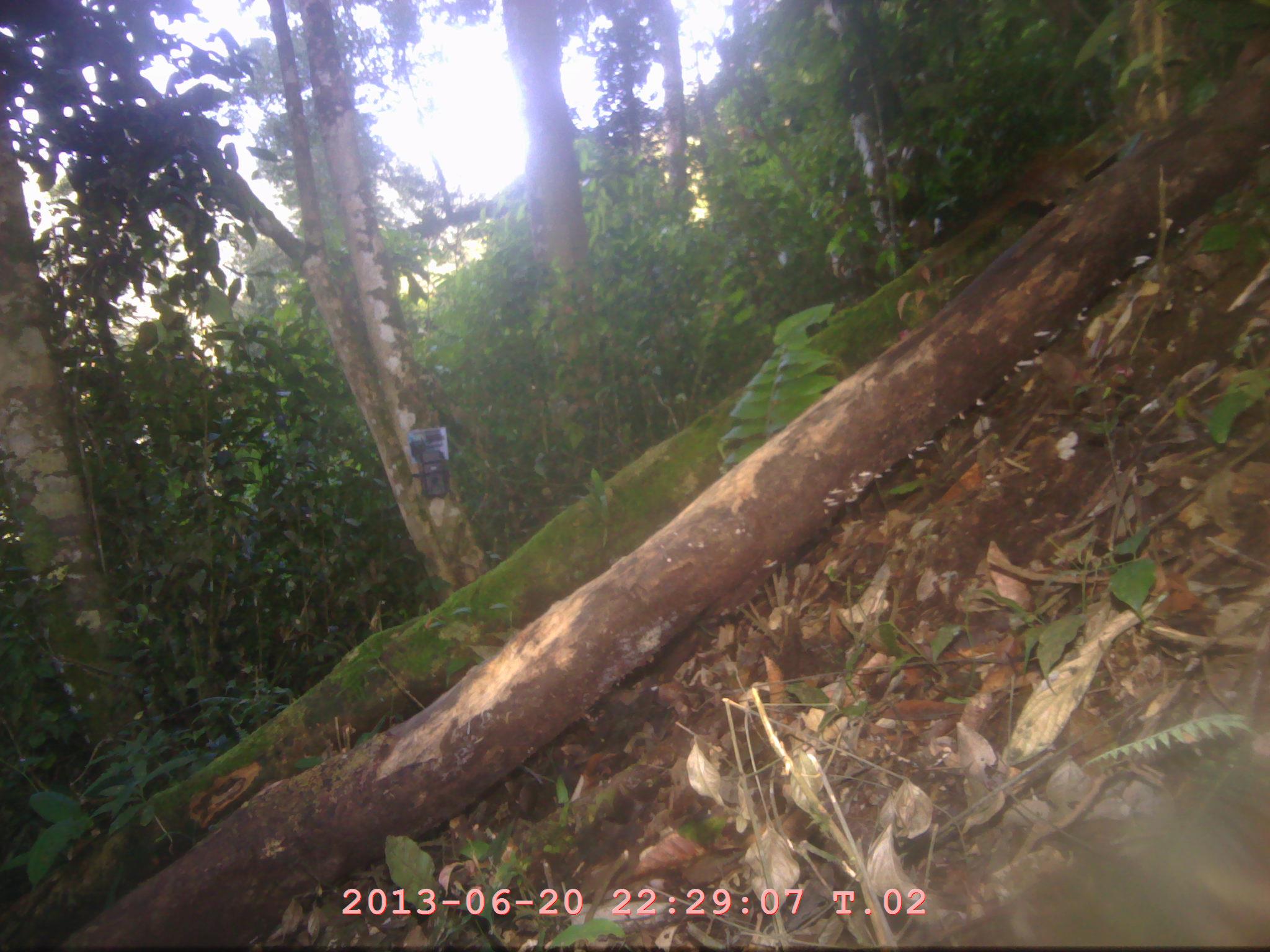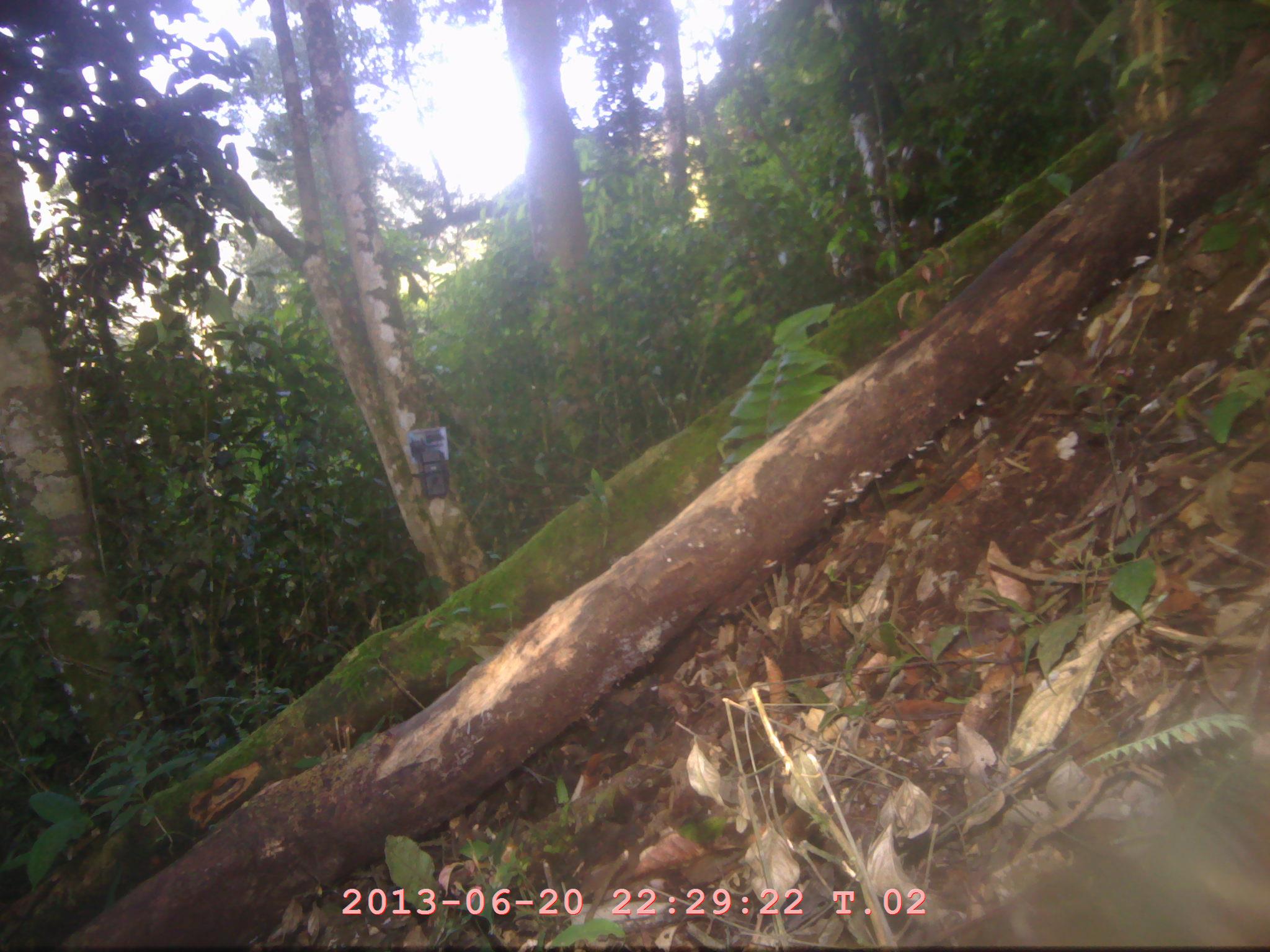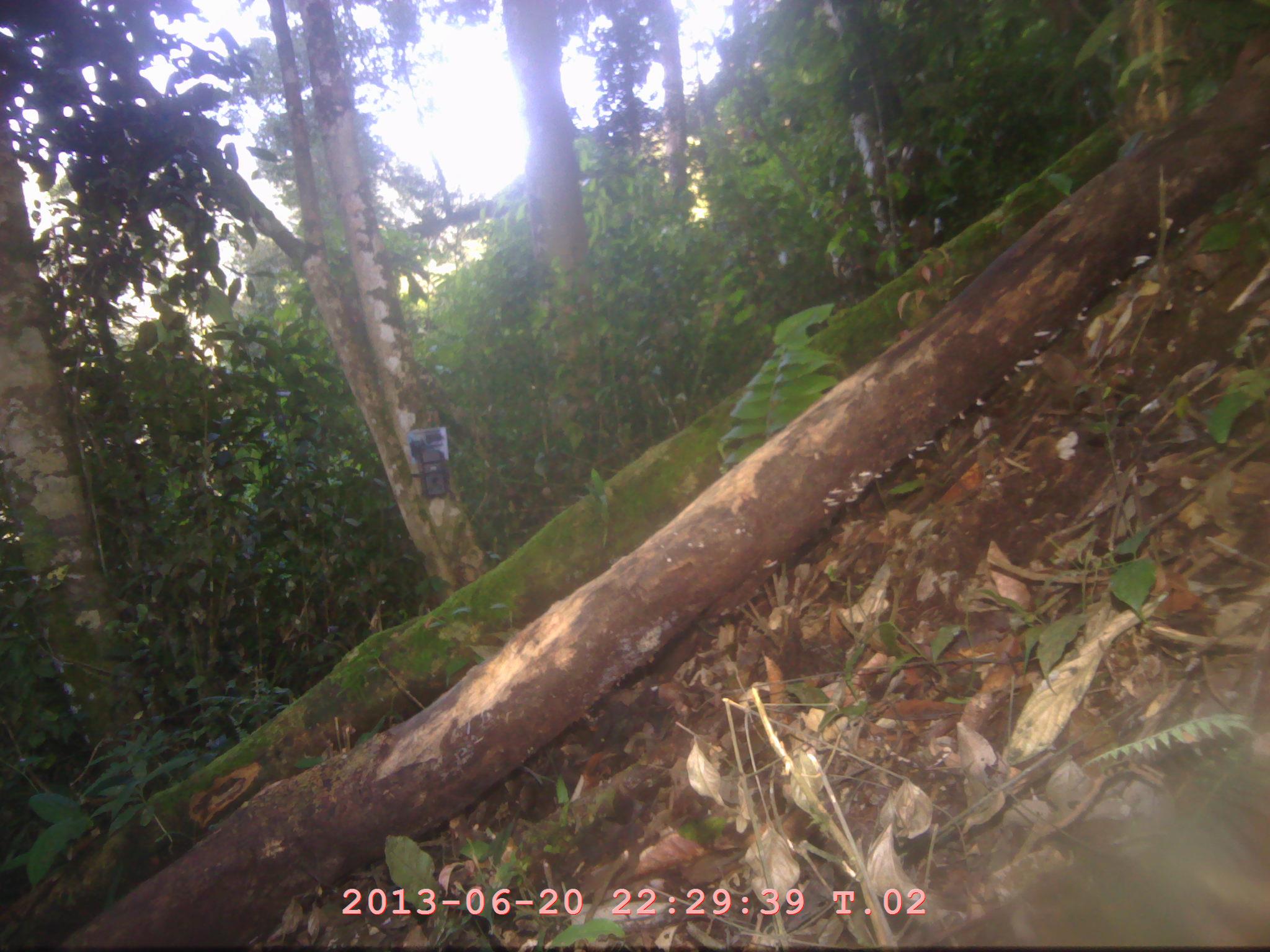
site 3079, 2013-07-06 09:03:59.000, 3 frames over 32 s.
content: unidentified animal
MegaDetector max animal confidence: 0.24